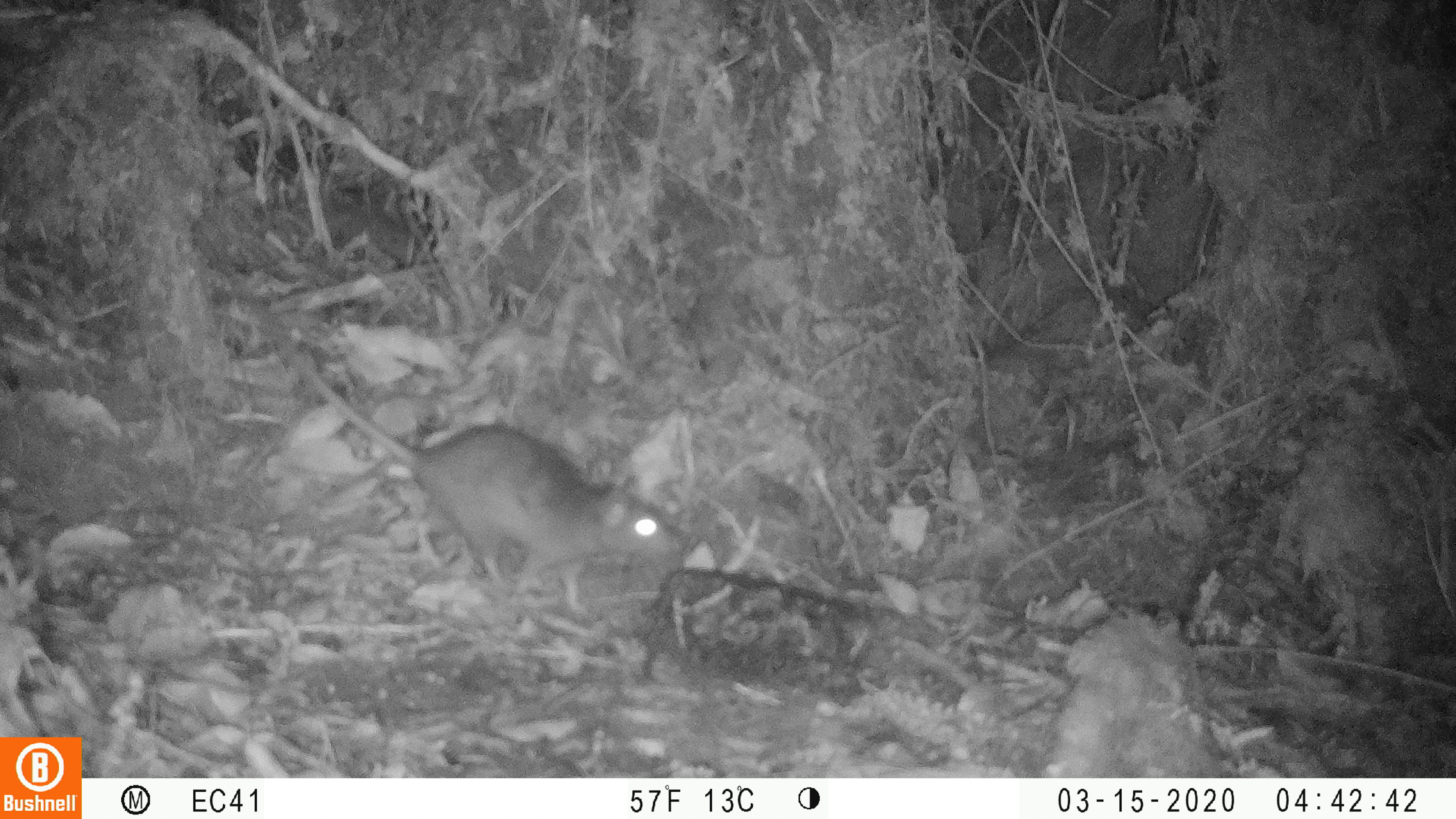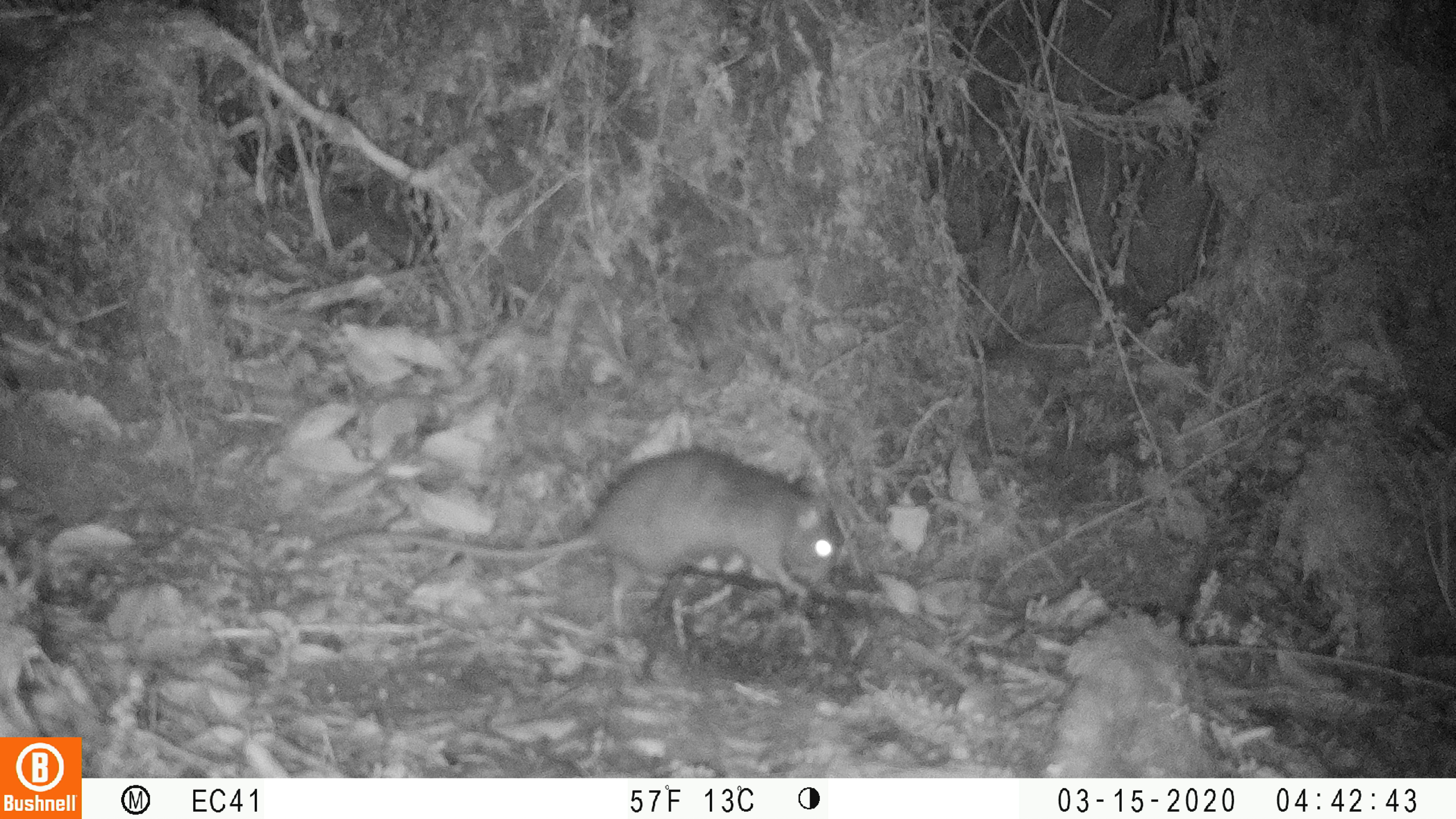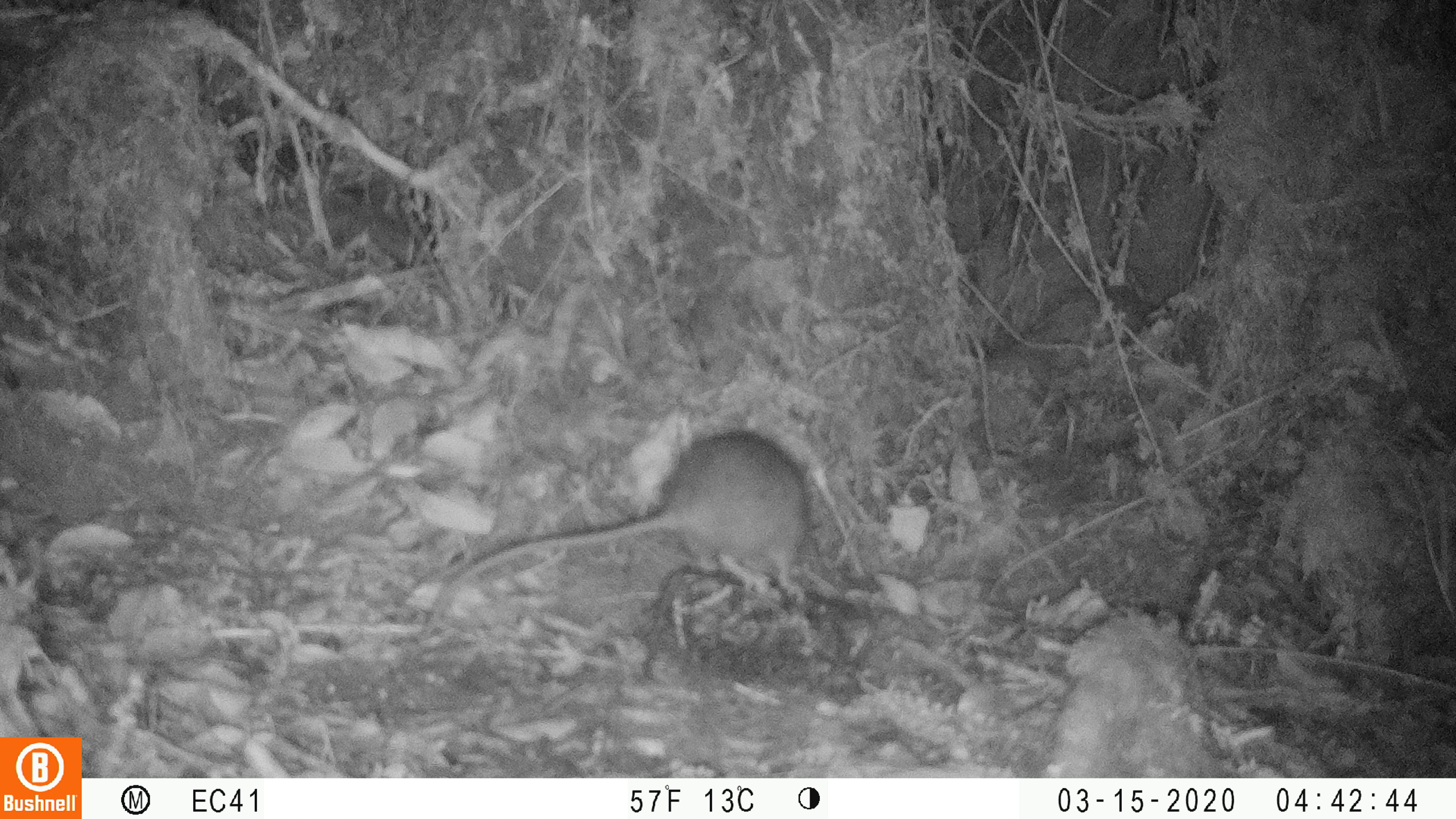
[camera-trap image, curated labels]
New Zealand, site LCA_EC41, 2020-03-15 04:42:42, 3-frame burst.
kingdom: Animalia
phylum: Chordata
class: Mammalia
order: Rodentia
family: Muridae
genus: Rattus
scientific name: Rattus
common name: rat